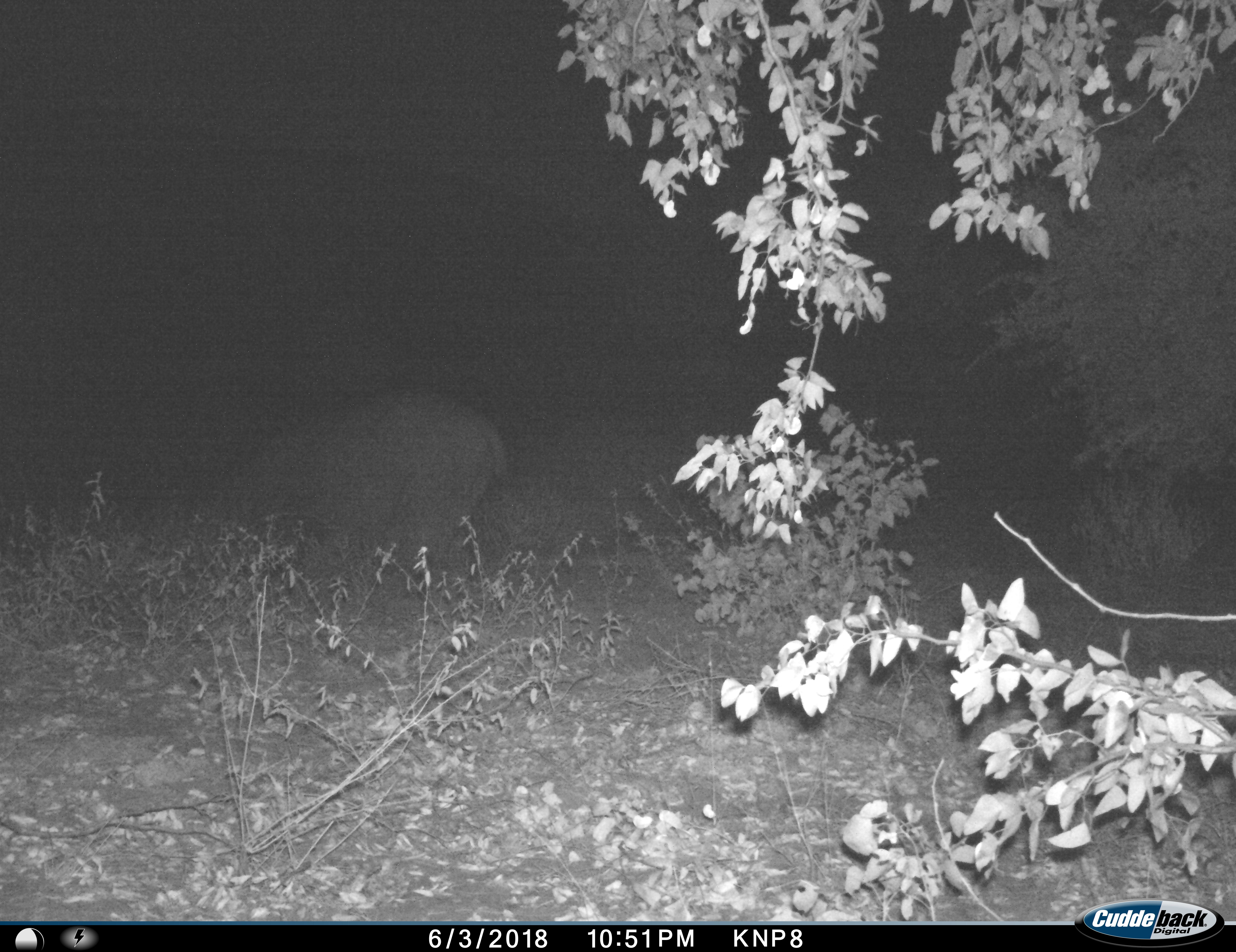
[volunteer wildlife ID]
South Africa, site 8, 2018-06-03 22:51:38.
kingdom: Animalia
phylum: Chordata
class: Mammalia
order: Proboscidea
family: Elephantidae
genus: Loxodonta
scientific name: Loxodonta africana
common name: african bush elephant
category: elephant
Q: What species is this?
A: Elephant (african bush elephant) (Loxodonta africana).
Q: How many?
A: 1.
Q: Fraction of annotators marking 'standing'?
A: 50%.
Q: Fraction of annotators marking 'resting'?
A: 0%.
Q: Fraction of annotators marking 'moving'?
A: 50%.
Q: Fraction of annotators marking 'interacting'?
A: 0%.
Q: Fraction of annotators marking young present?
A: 25%.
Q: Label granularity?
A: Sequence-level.